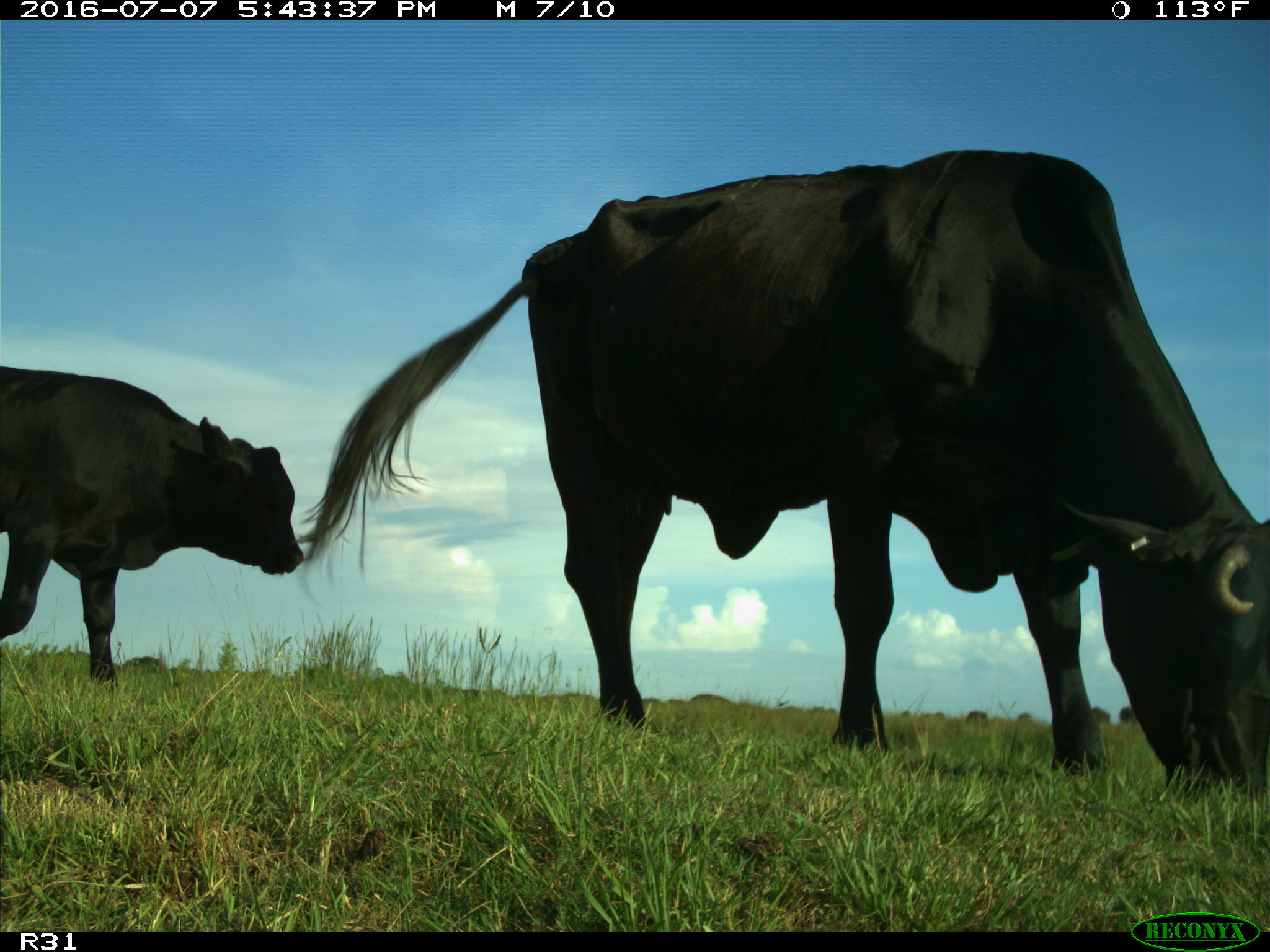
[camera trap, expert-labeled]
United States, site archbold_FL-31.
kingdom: Animalia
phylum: Chordata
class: Mammalia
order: Artiodactyla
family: Bovidae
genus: Bos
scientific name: Bos taurus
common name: domestic cow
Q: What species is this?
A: Bos taurus (domestic cow).